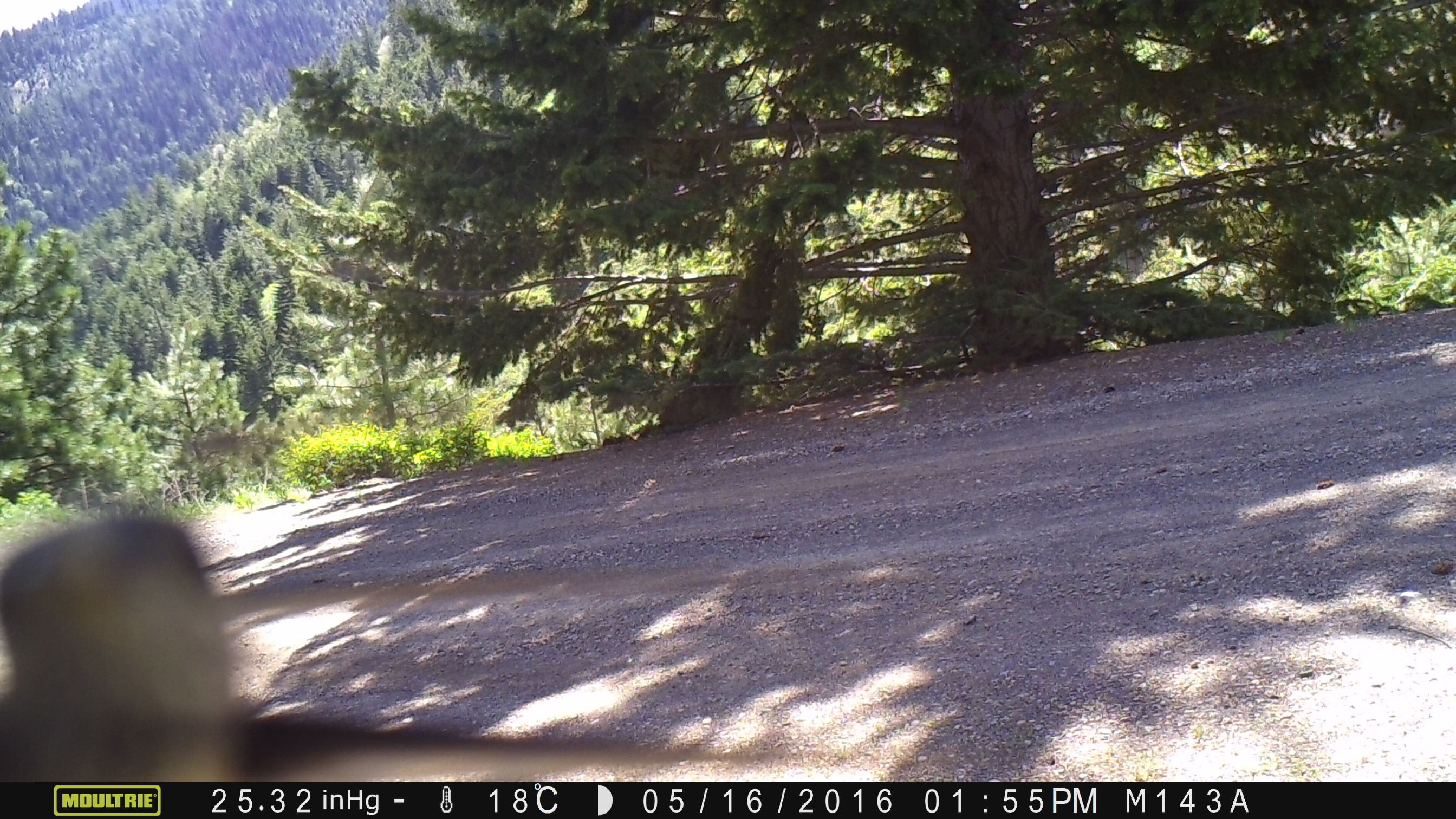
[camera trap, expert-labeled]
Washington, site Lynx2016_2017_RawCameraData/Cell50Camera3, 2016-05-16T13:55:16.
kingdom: Animalia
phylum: Chordata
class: Aves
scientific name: Aves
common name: birds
Aves (birds). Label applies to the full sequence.